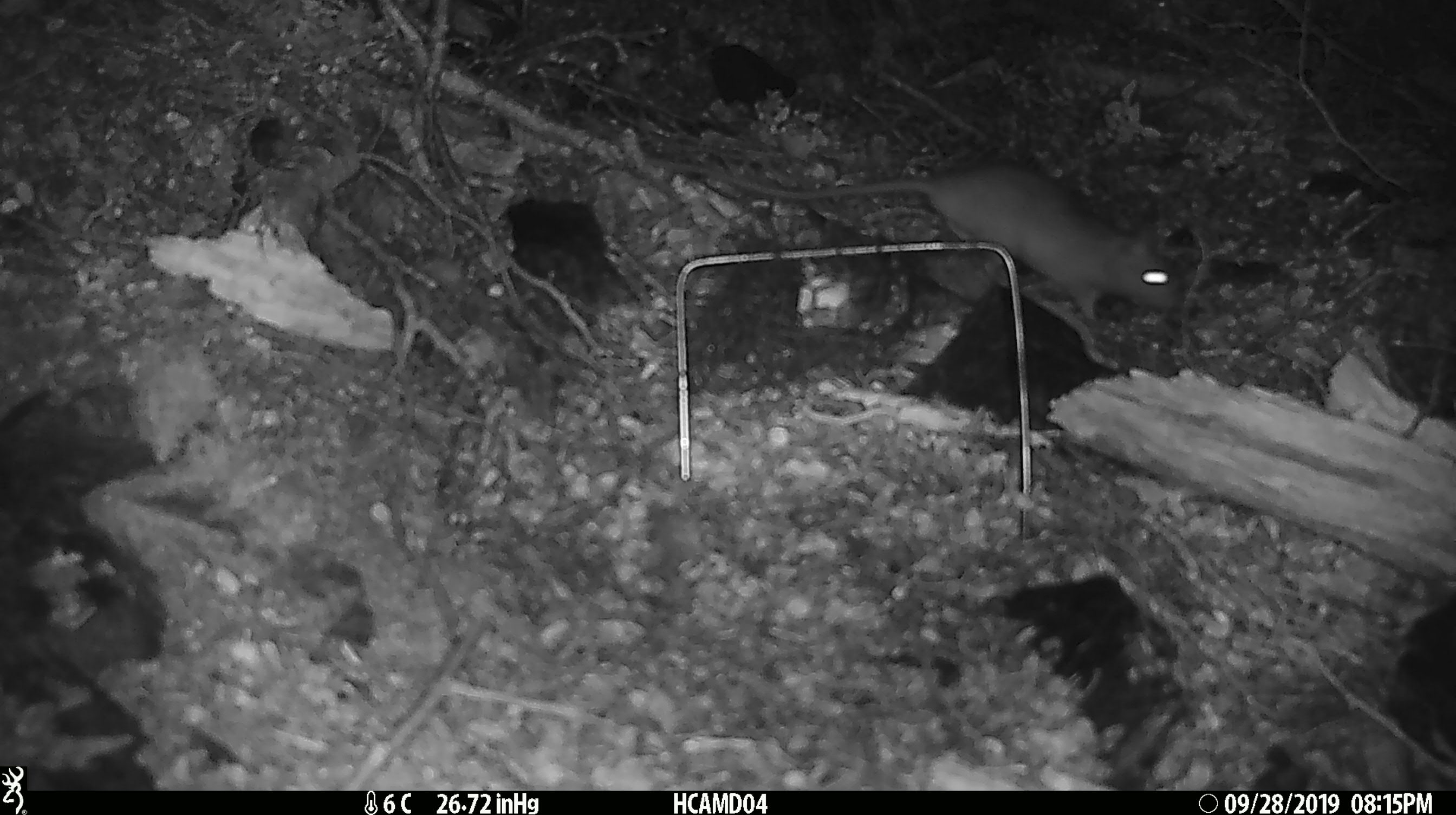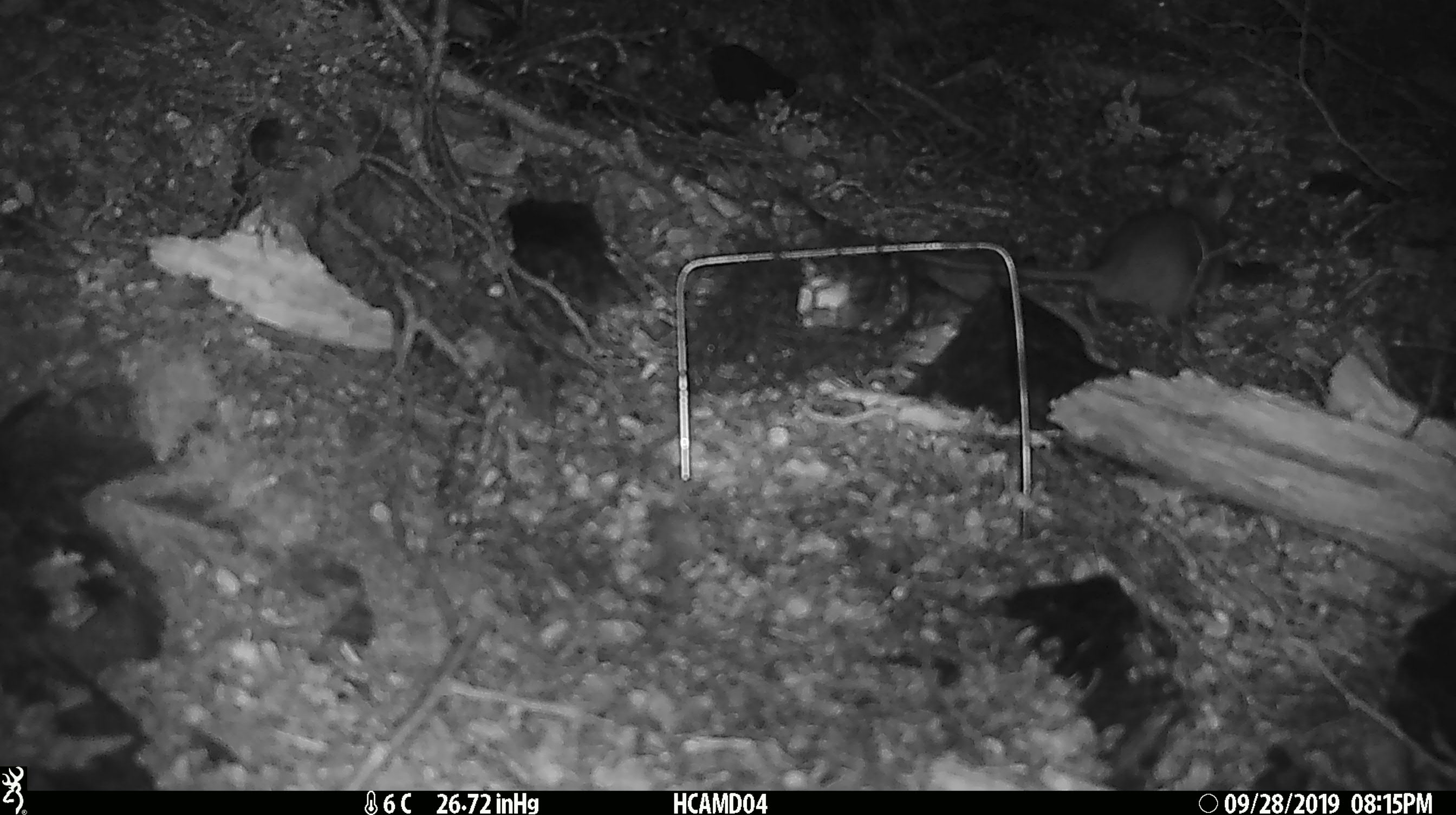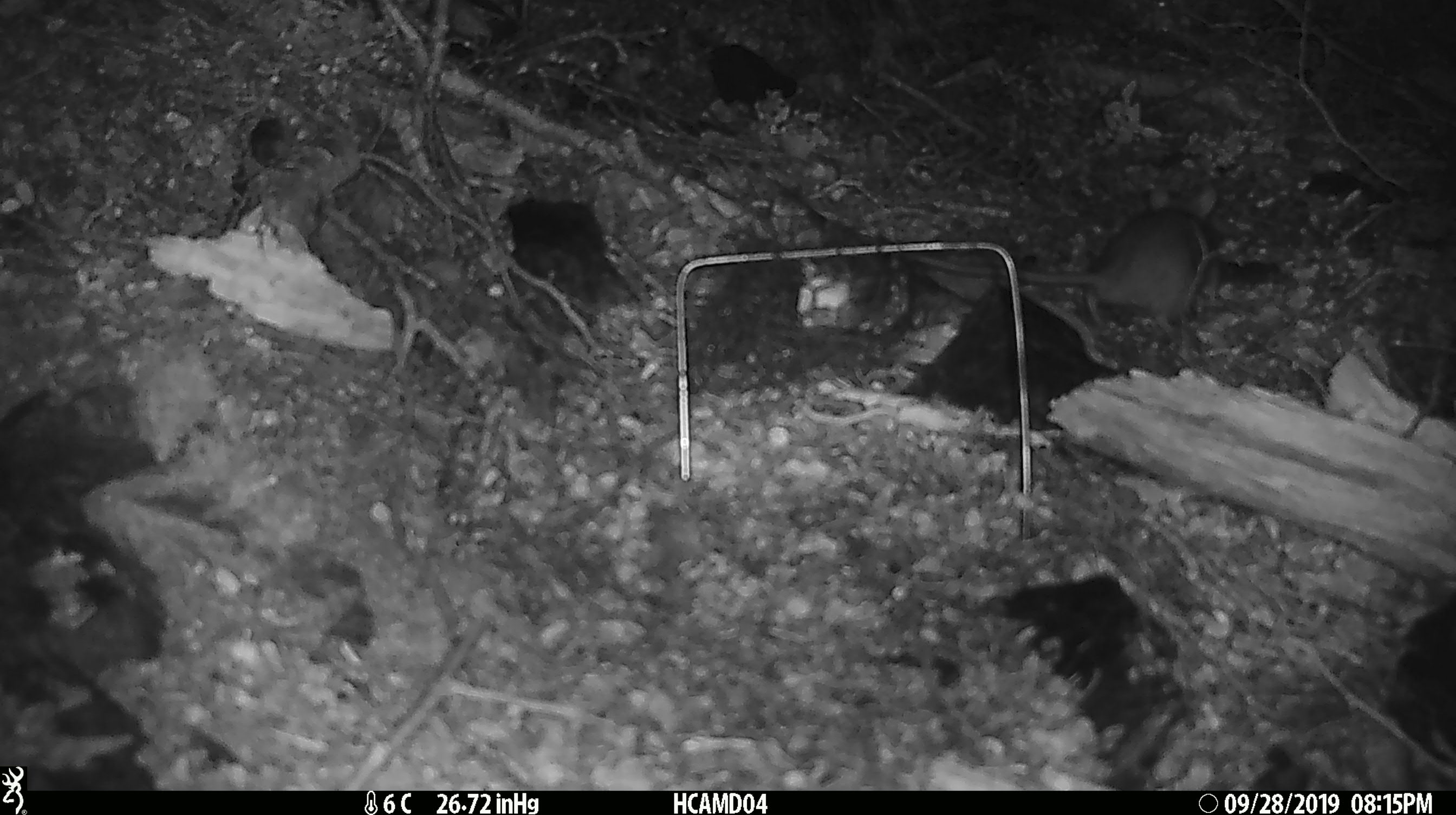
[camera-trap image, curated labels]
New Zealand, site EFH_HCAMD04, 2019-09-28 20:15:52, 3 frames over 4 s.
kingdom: Animalia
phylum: Chordata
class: Mammalia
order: Rodentia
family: Muridae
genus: Rattus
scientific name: Rattus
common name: rat